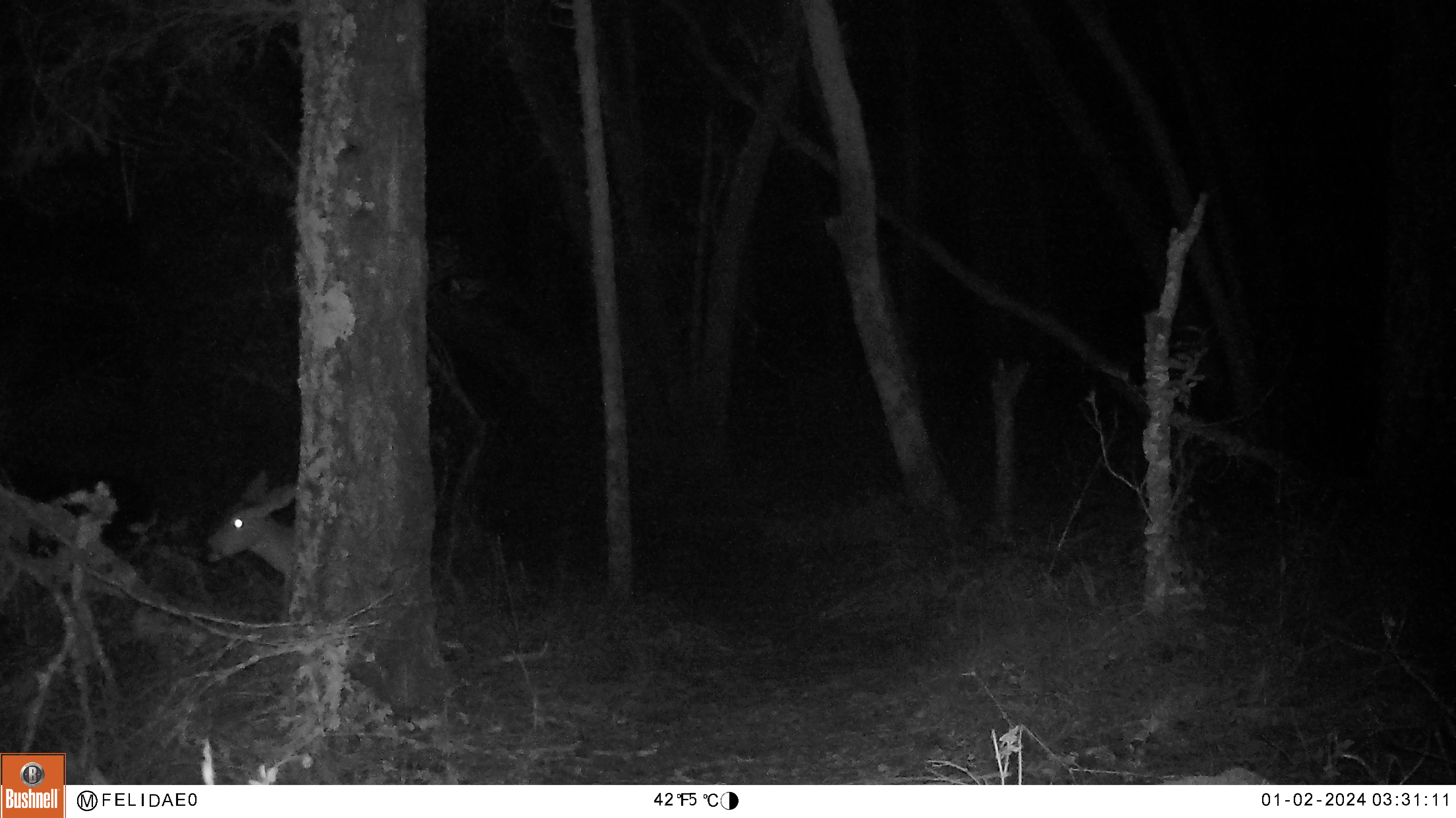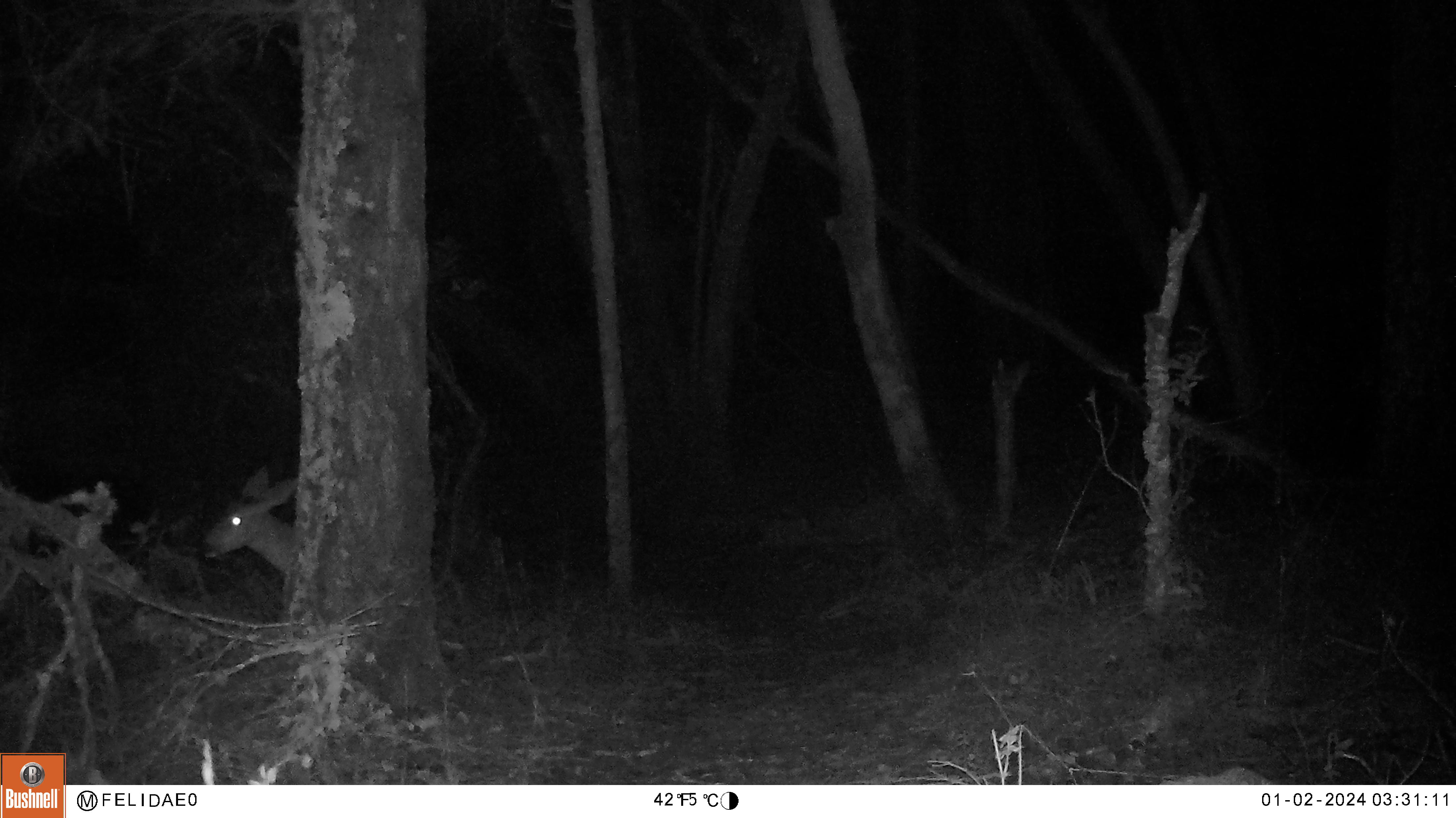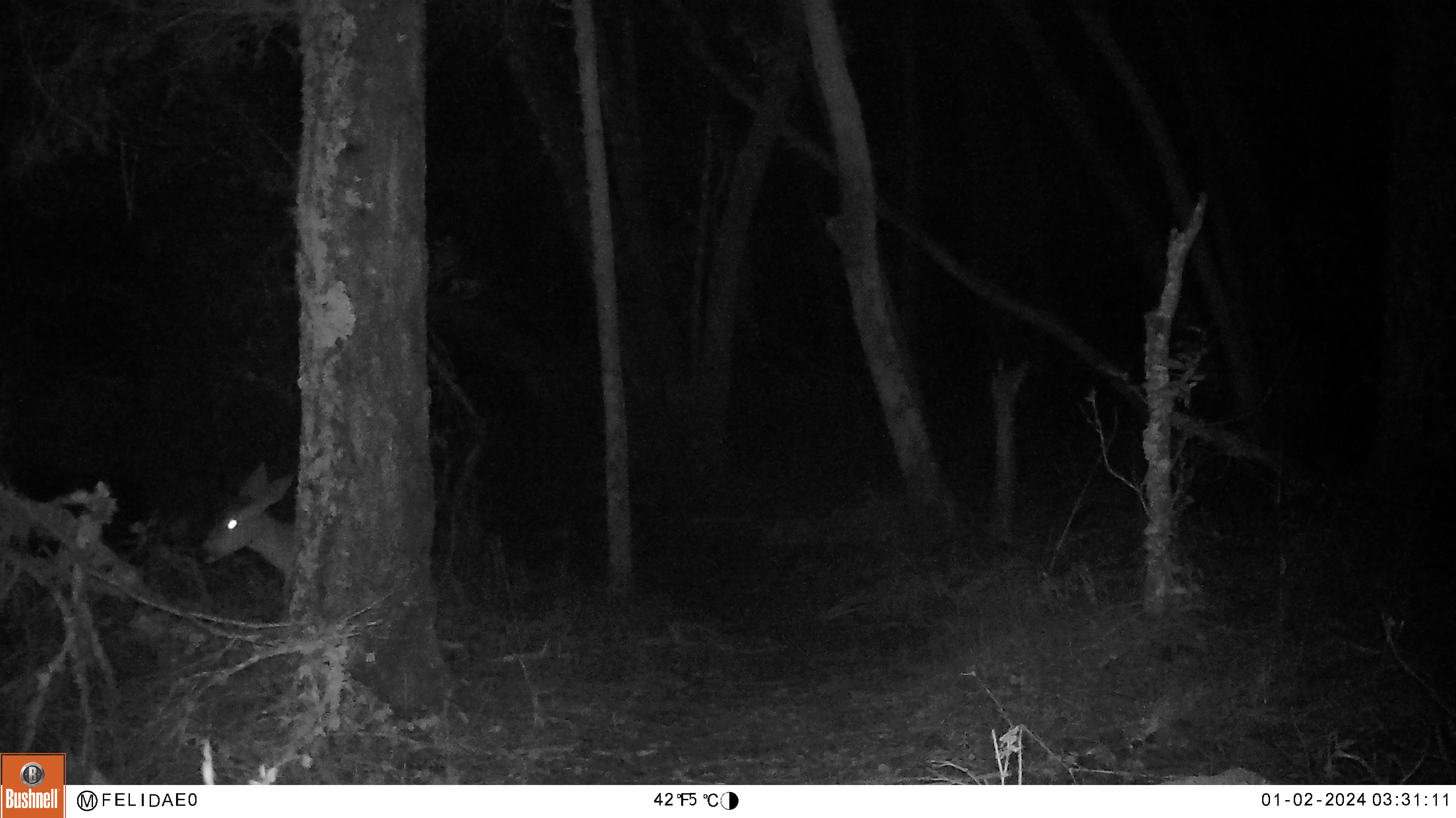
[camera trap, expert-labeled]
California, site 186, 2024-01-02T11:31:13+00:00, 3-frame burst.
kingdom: Animalia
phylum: Chordata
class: Mammalia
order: Artiodactyla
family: Cervidae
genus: Odocoileus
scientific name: Odocoileus hemionus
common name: mule deer